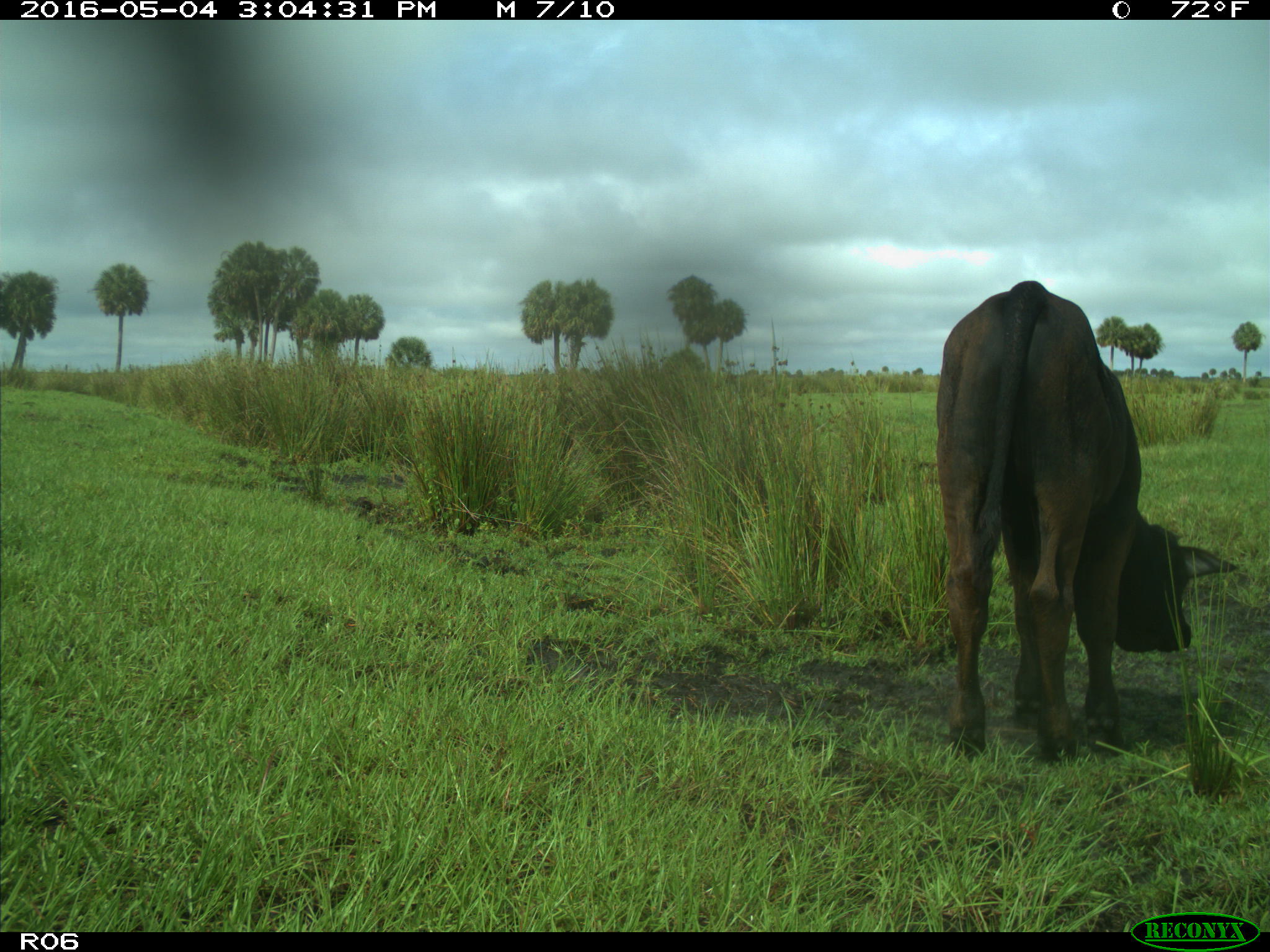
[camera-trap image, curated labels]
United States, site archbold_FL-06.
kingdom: Animalia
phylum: Chordata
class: Mammalia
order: Artiodactyla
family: Bovidae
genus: Bos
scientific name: Bos taurus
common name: domestic cow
Bos taurus (domestic cow).